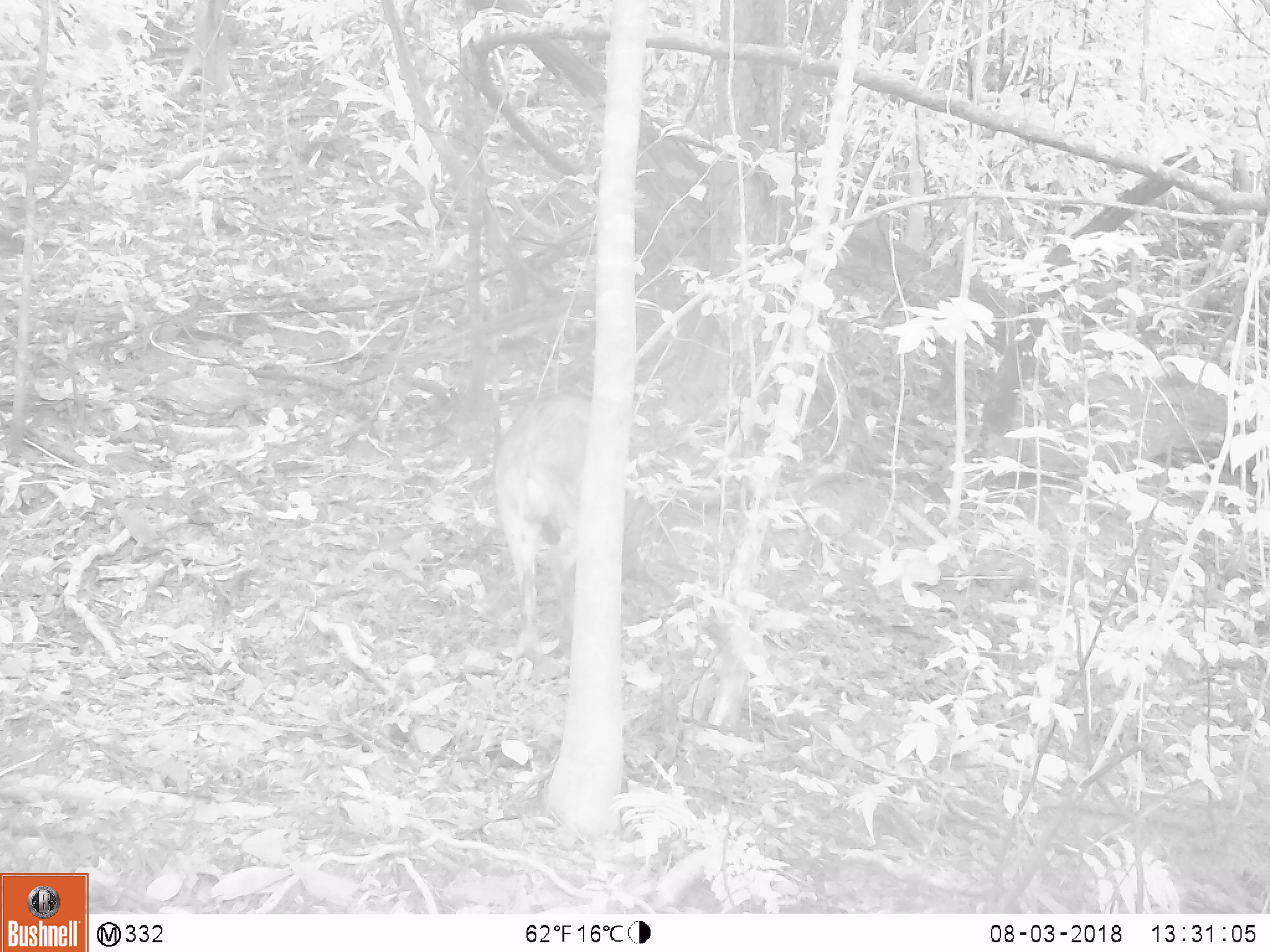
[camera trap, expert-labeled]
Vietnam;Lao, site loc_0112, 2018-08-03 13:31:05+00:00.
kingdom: Animalia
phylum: Chordata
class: Mammalia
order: Artiodactyla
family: Suidae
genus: Sus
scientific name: Sus scrofa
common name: eurasian wild pig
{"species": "eurasian wild pig (Sus scrofa)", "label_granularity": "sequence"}